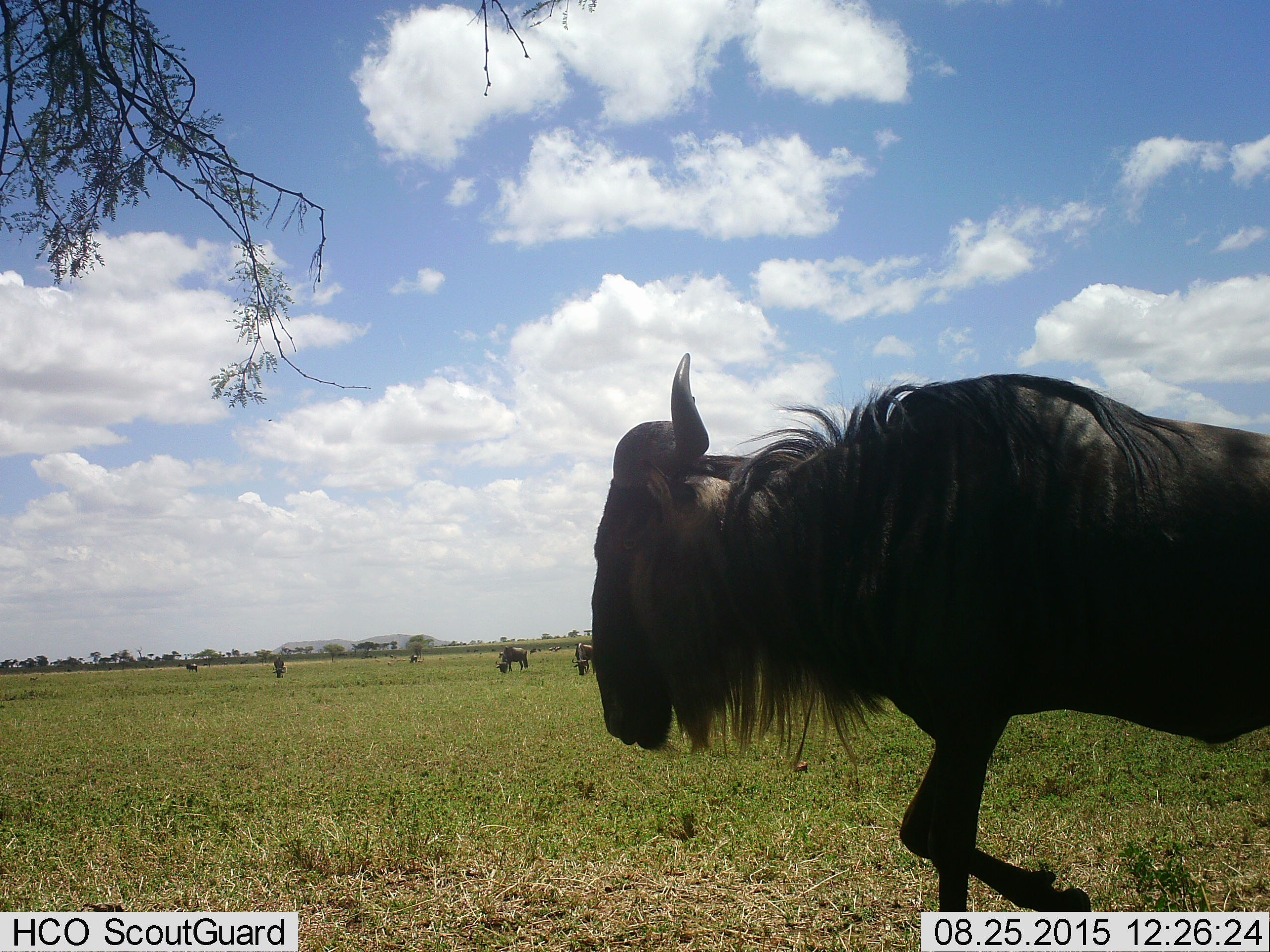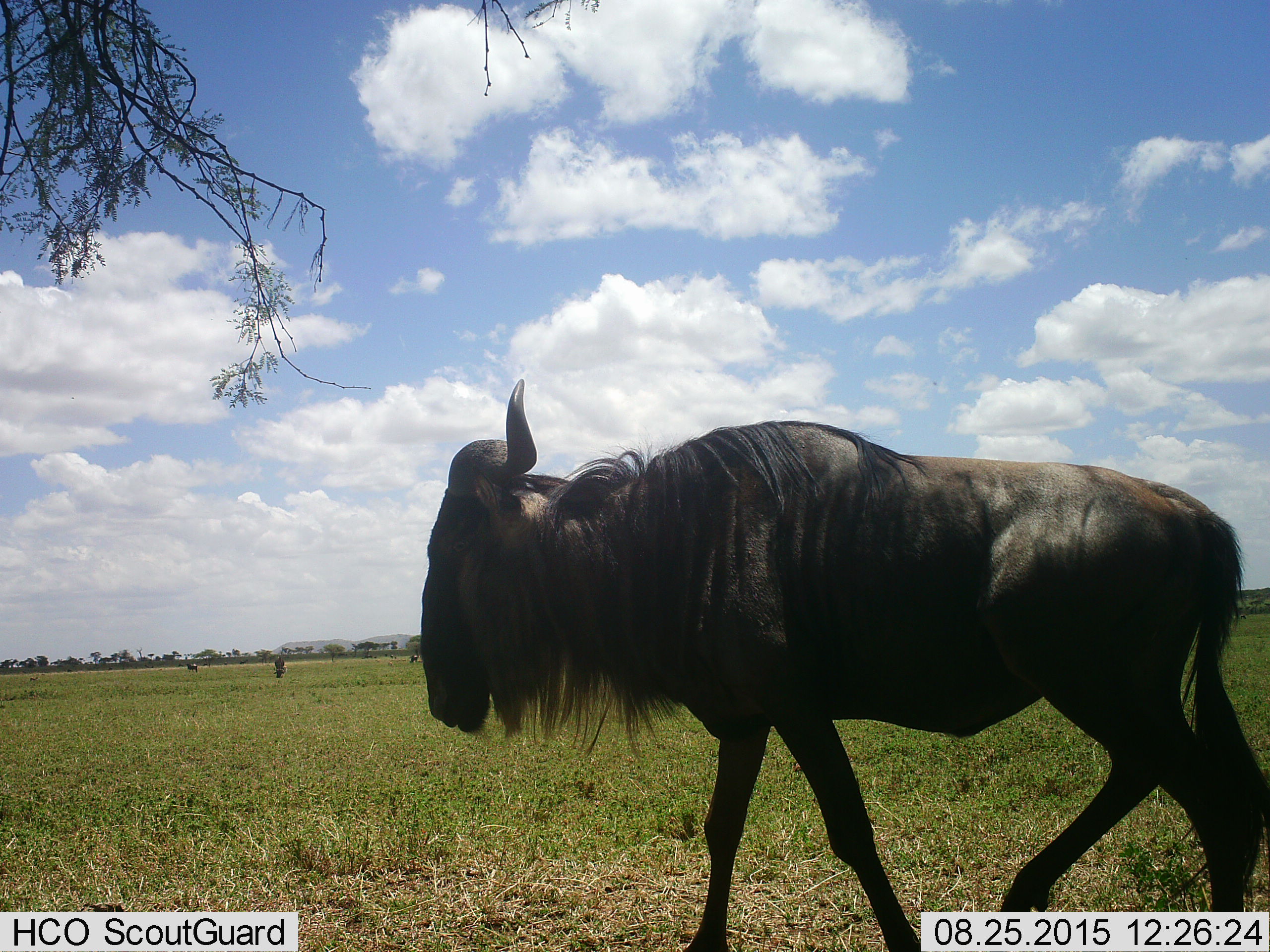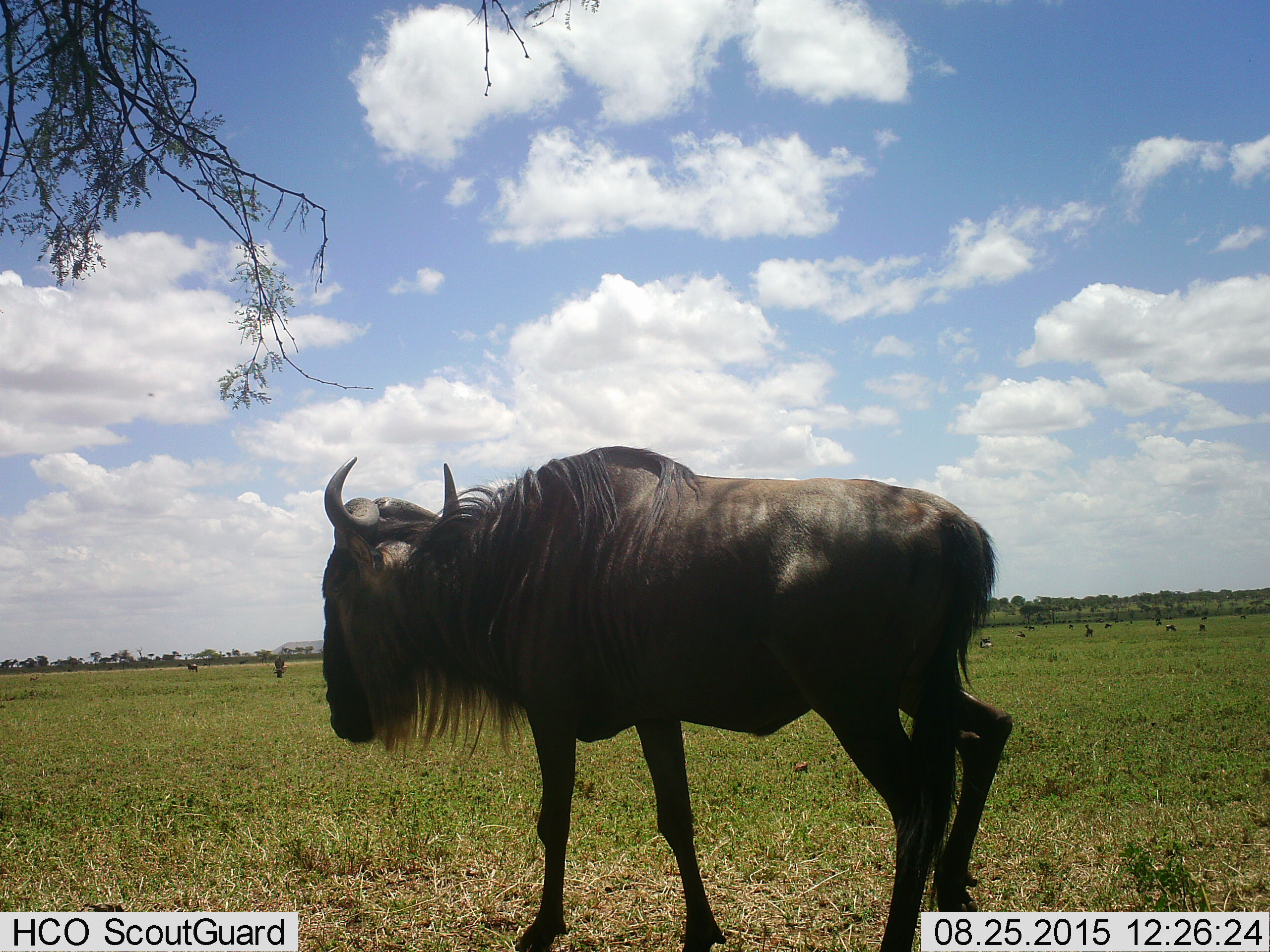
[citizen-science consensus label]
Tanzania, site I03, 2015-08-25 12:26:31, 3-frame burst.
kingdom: Animalia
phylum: Chordata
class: Mammalia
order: Artiodactyla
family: Bovidae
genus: Connochaetes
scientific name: Connochaetes taurinus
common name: blue wildebeest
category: wildebeest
Wildebeest (blue wildebeest) (Connochaetes taurinus), count 11-50. Behavior (volunteer vote fractions): standing 40%, resting 10%, moving 80%, interacting 10%. Young present (vote fraction): 0%. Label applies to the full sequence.